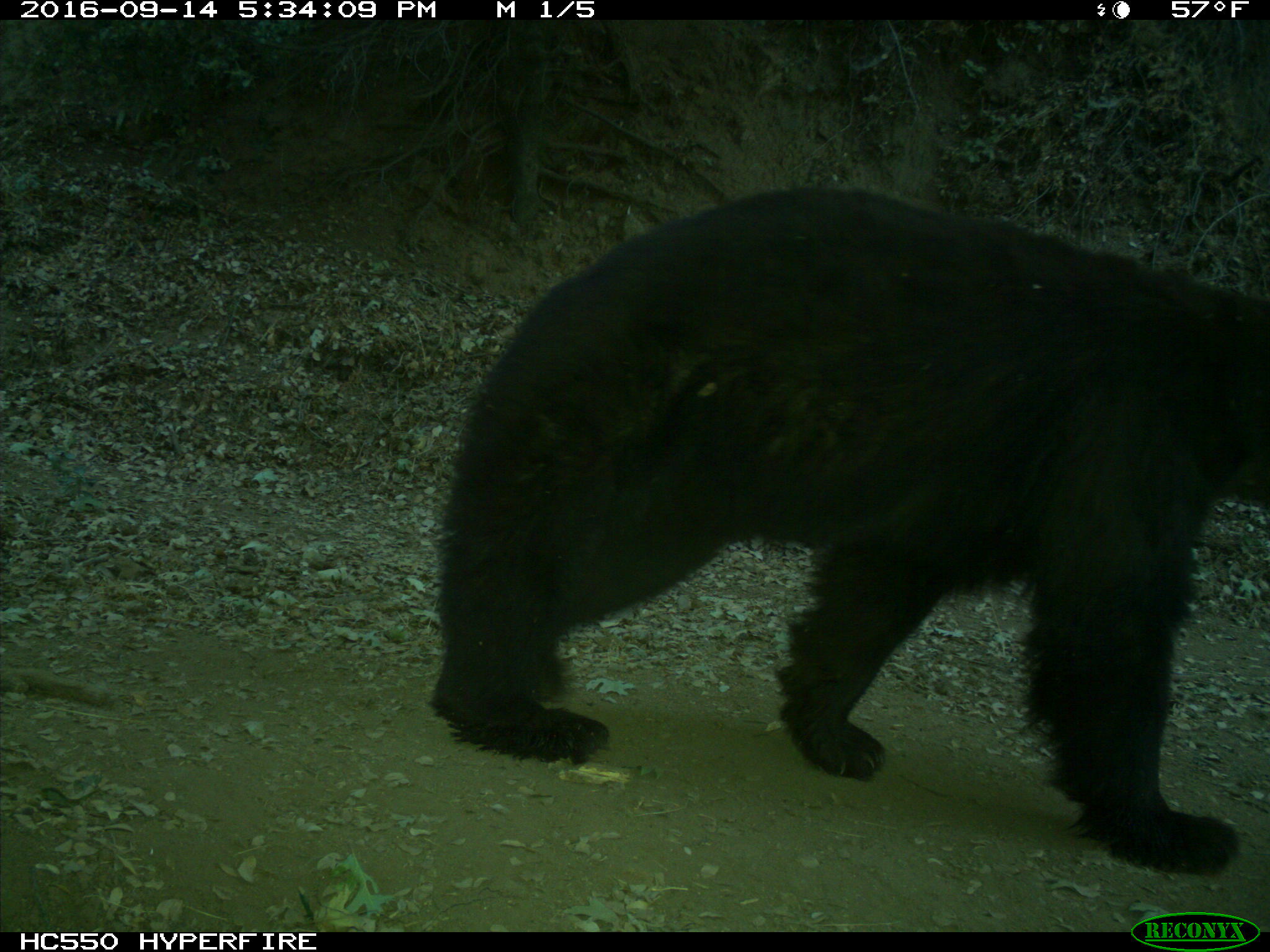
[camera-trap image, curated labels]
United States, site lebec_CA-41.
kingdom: Animalia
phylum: Chordata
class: Mammalia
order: Carnivora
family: Ursidae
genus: Ursus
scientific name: Ursus americanus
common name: american black bear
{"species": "Ursus americanus (american black bear)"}